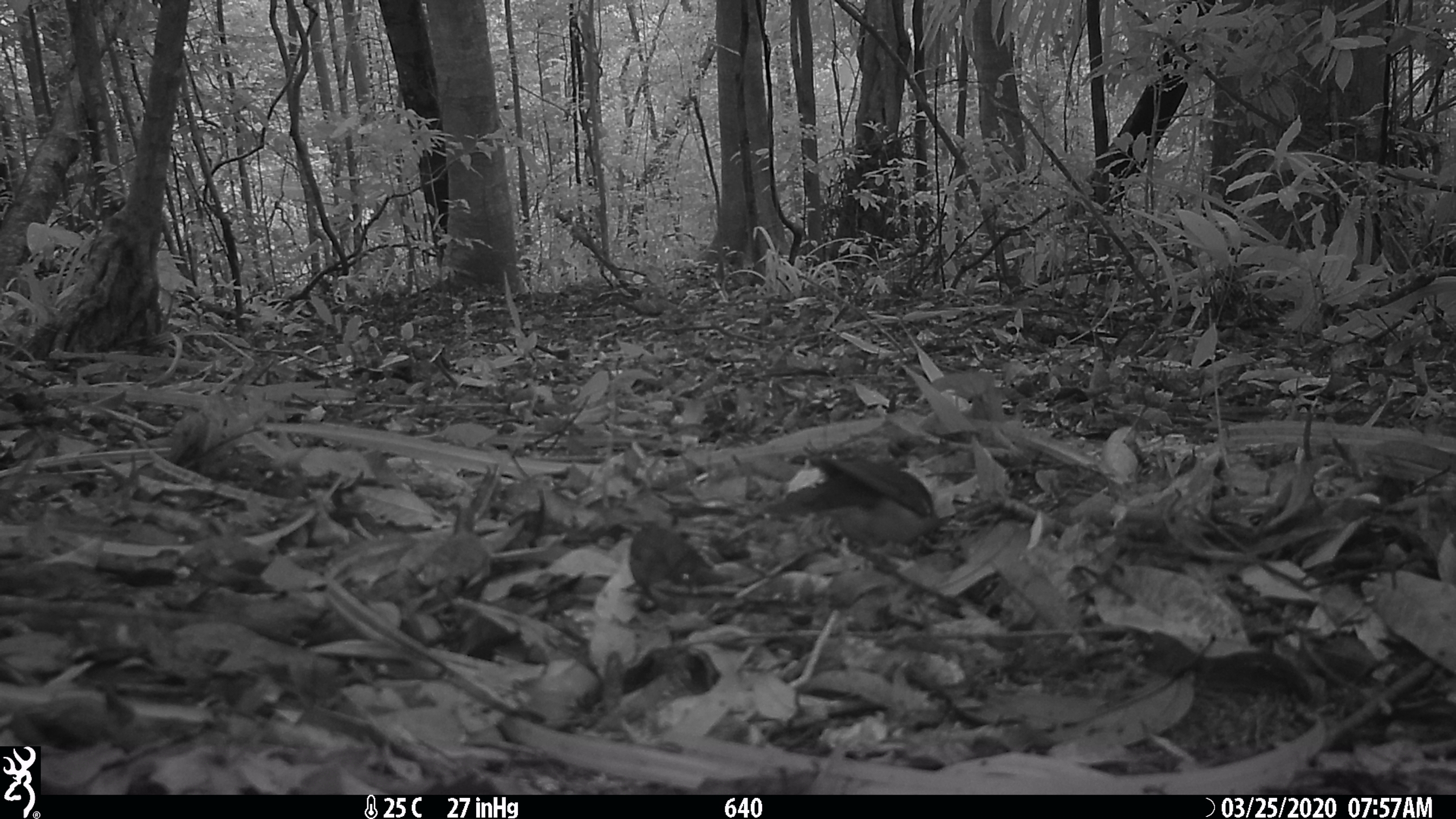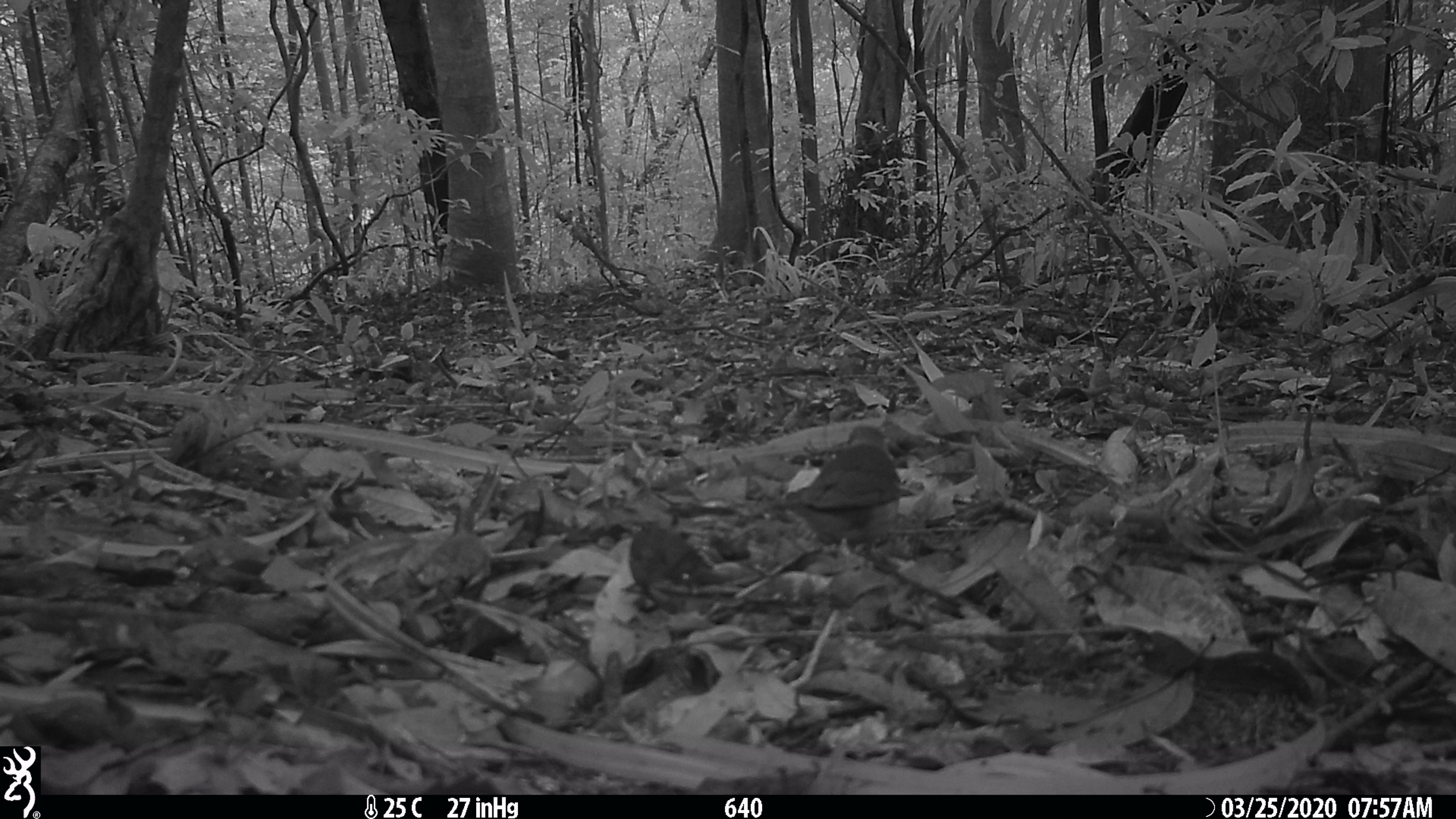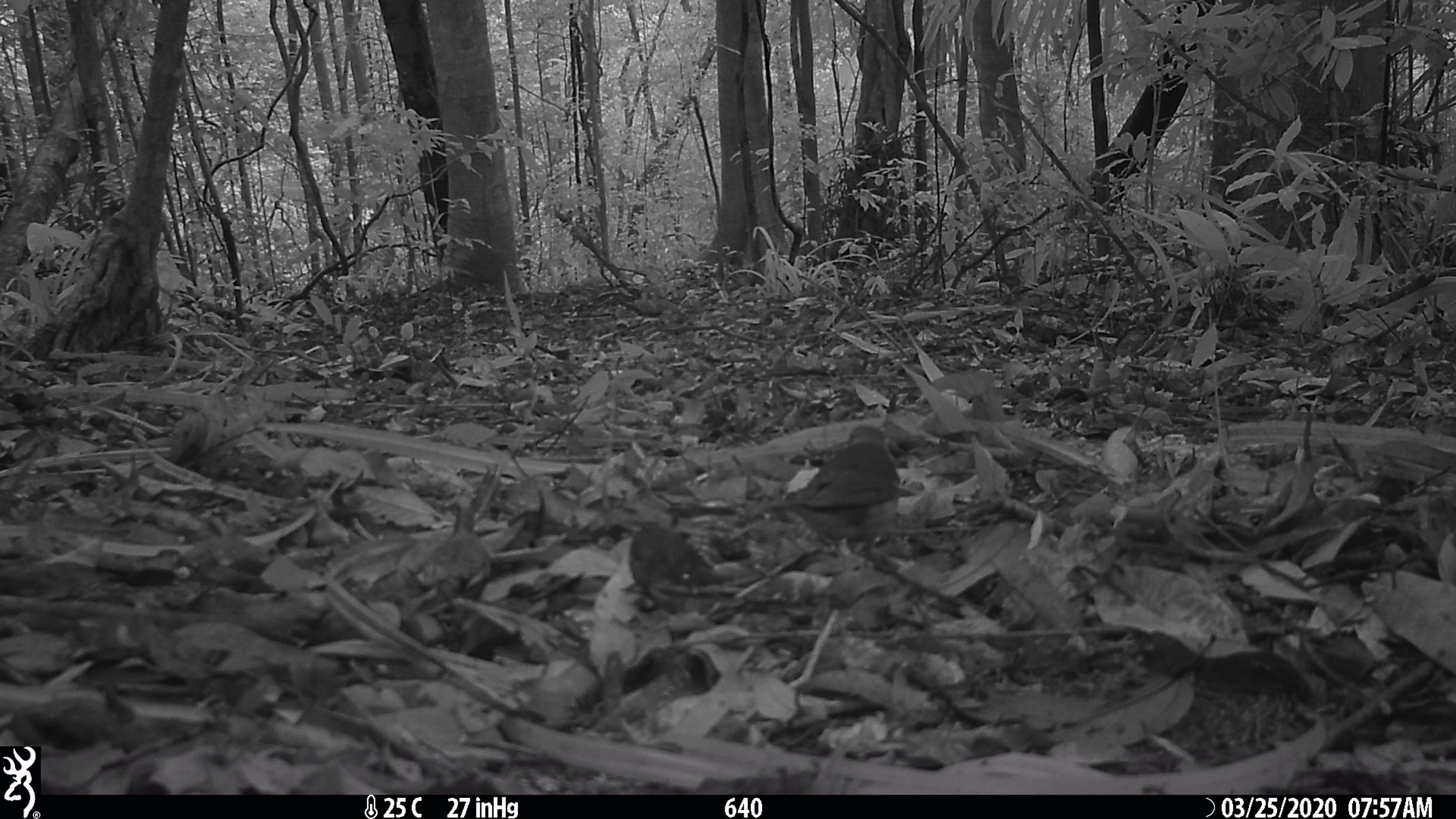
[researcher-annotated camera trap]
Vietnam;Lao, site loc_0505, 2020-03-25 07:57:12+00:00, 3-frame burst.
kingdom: Animalia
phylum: Chordata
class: Aves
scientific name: Aves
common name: bird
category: unidentified bird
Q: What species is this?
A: Unidentified bird (bird) (Aves).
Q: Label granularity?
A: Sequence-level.